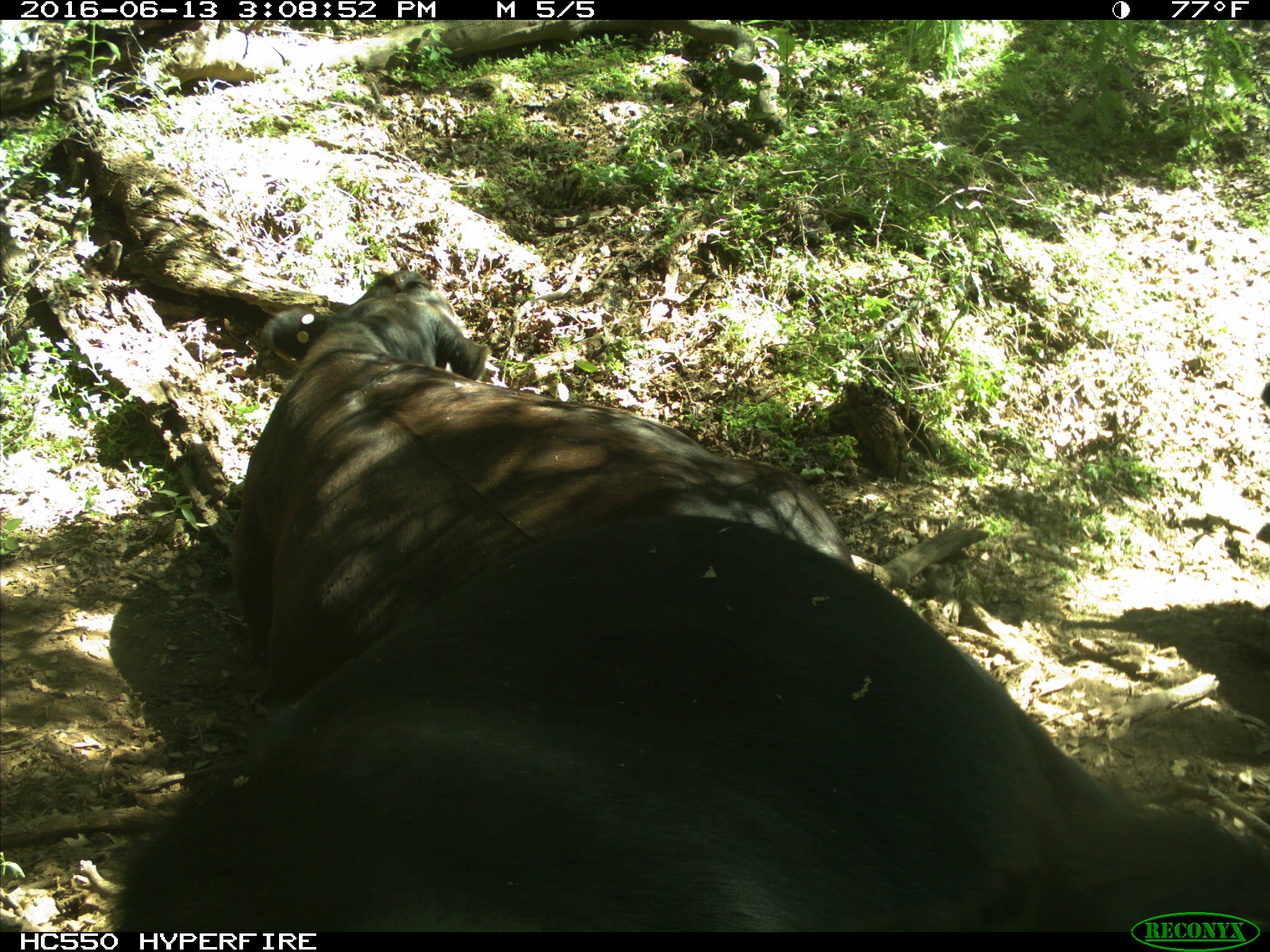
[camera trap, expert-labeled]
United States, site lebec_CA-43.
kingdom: Animalia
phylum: Chordata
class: Mammalia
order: Artiodactyla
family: Bovidae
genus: Bos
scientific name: Bos taurus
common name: domestic cow